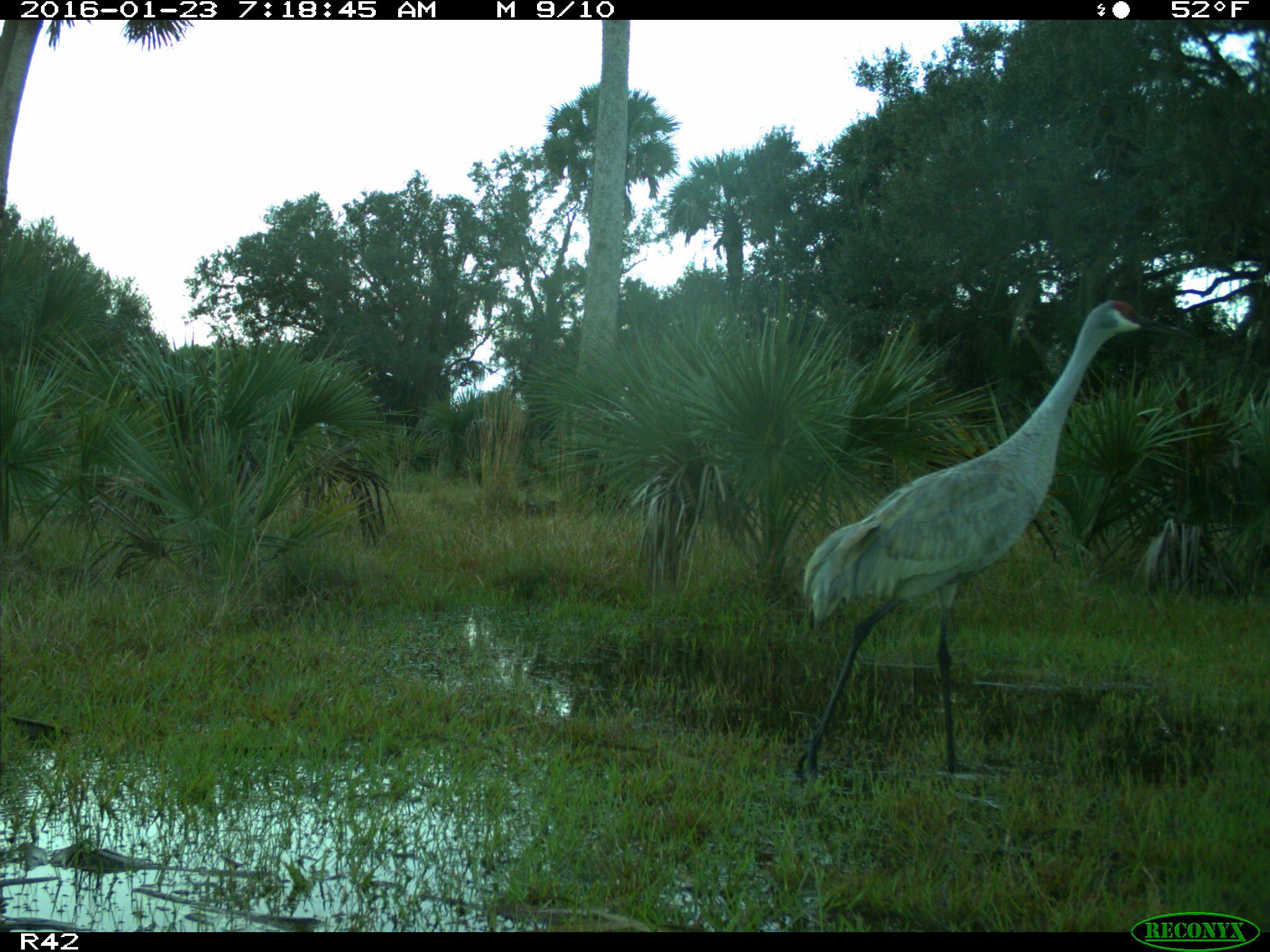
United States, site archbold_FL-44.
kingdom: Animalia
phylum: Chordata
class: Aves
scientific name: Aves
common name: birds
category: unidentified bird